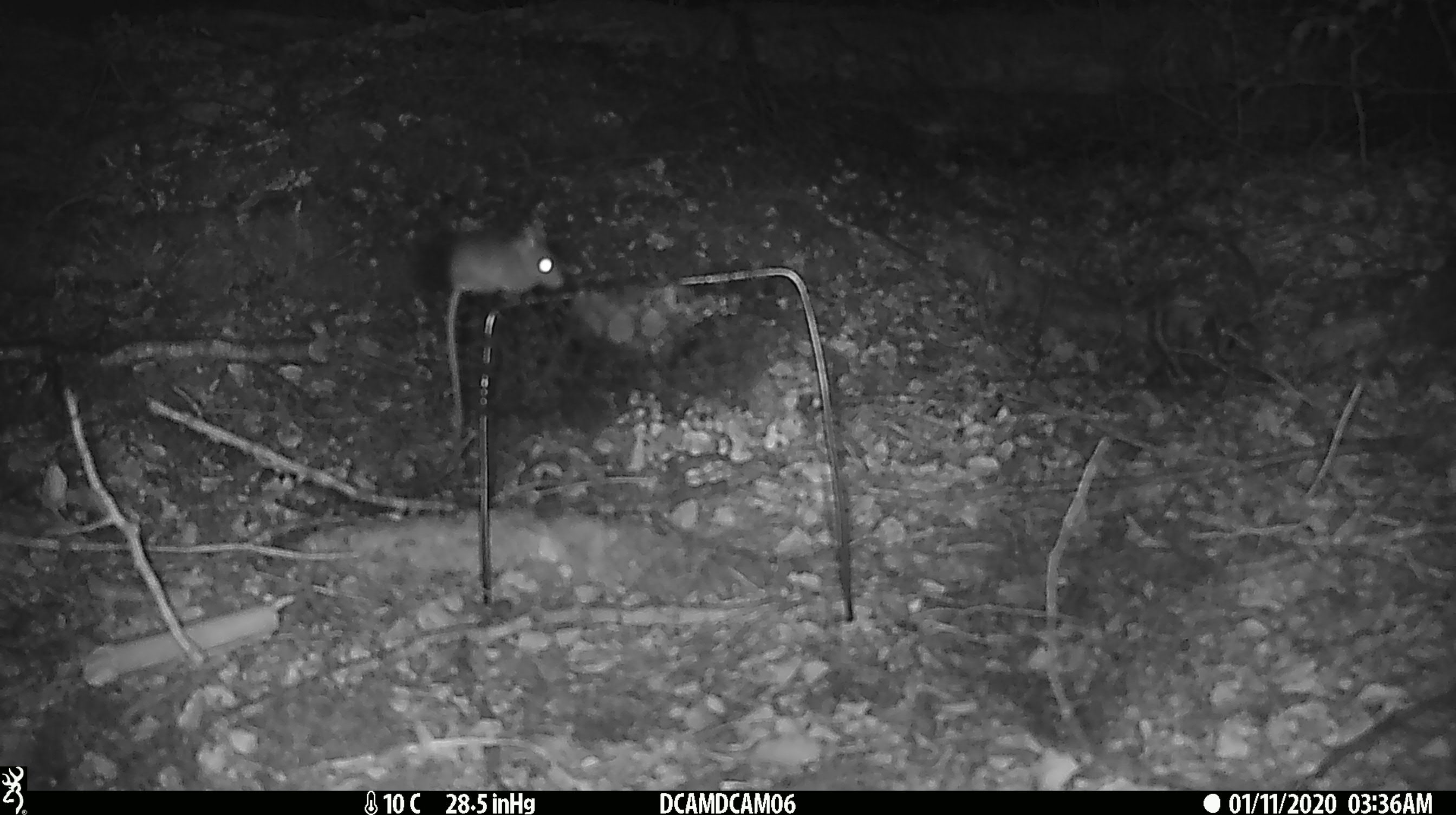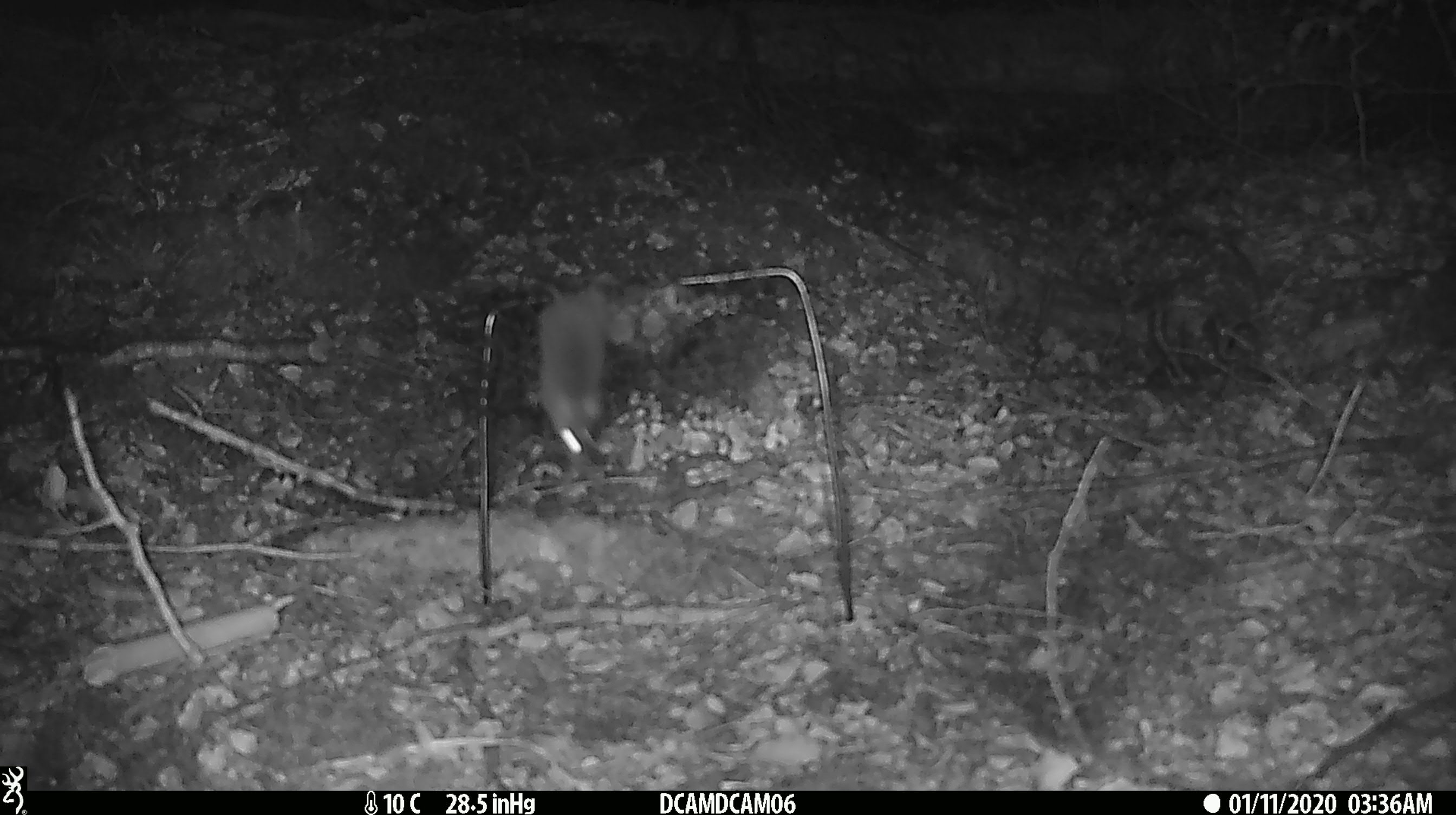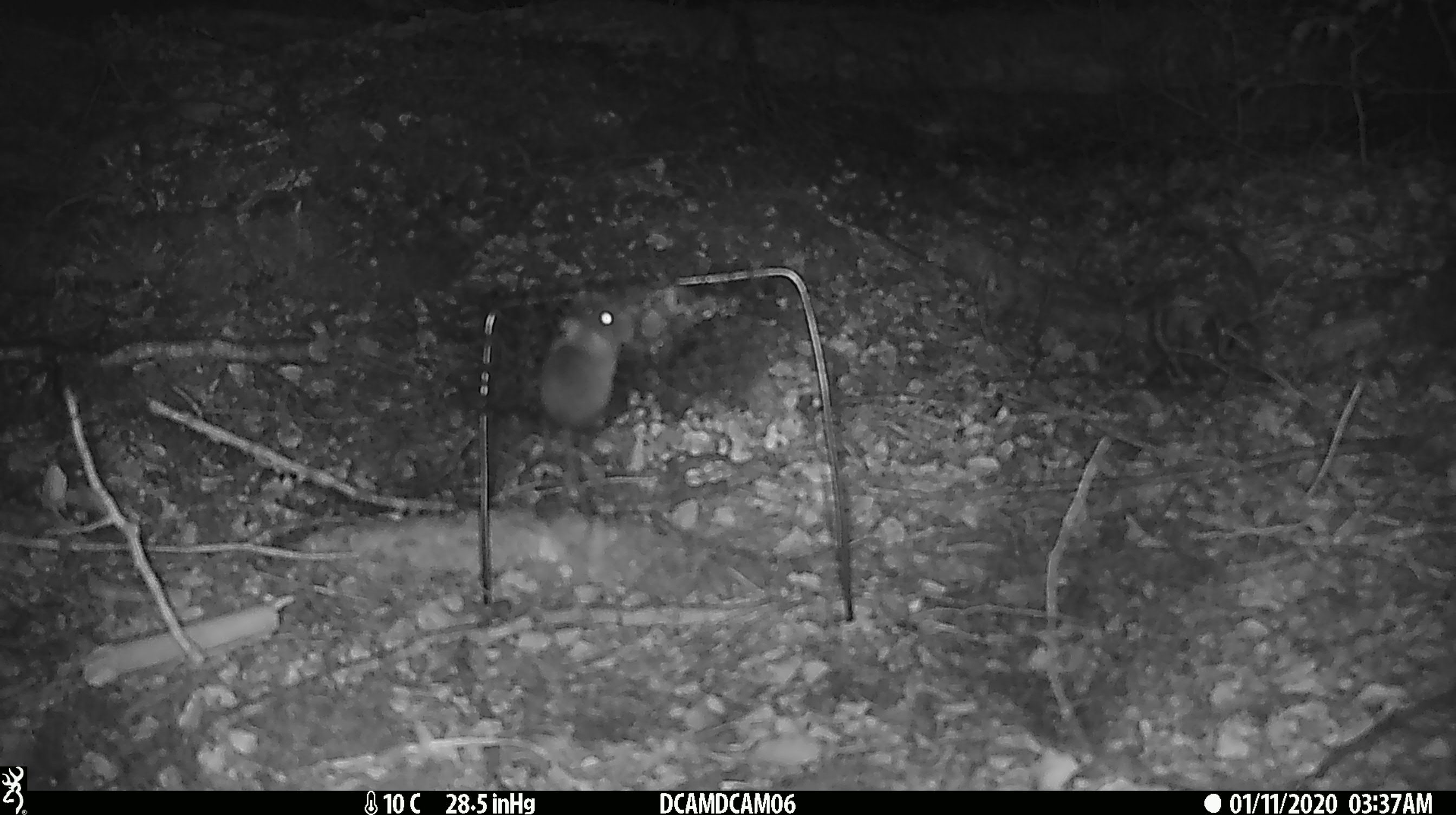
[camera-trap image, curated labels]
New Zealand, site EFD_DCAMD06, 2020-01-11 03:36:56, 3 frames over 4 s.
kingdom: Animalia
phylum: Chordata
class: Mammalia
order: Rodentia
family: Muridae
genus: Mus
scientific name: Mus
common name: mouse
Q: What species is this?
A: Mouse (Mus).